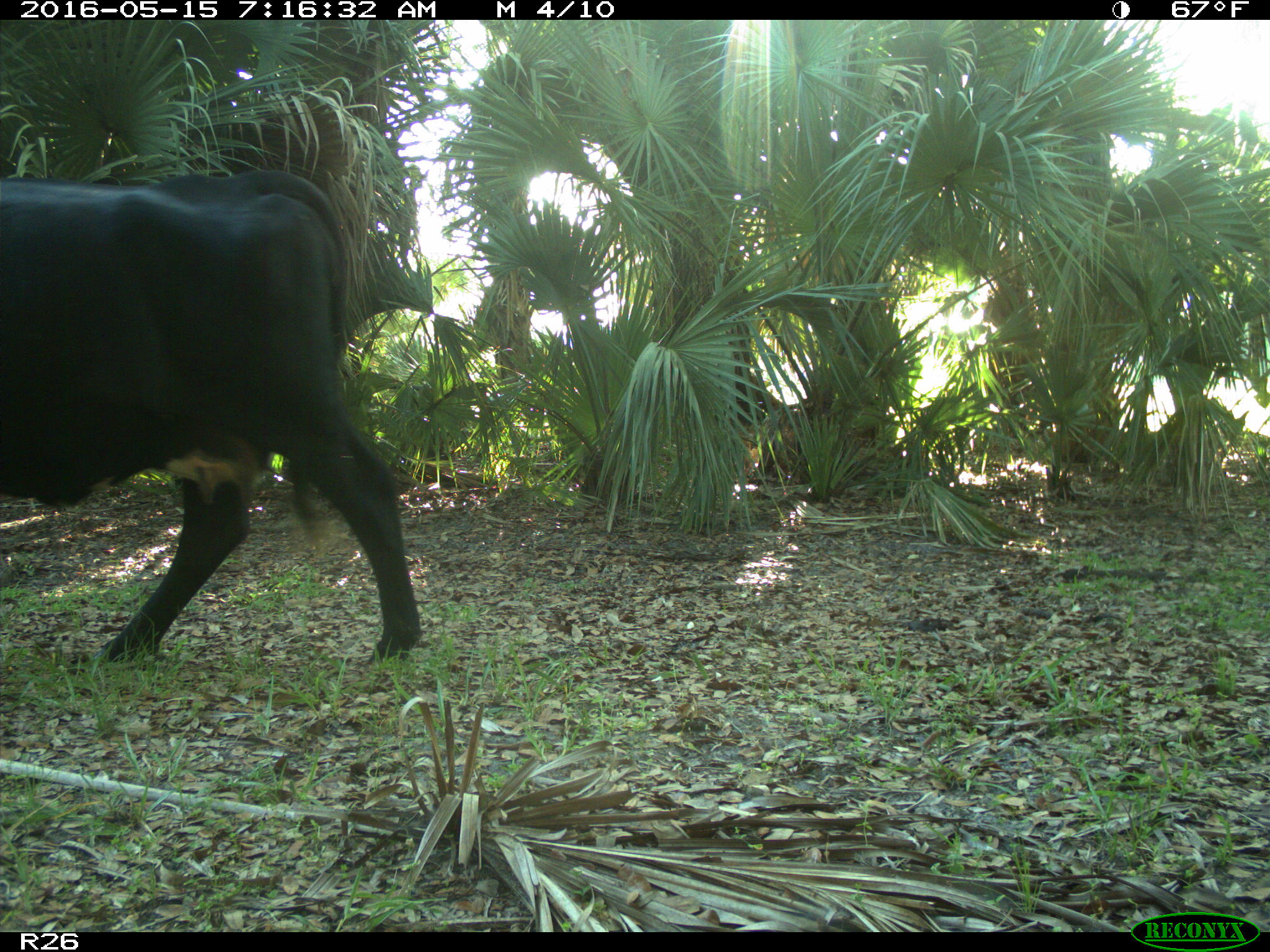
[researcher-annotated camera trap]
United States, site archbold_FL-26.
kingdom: Animalia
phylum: Chordata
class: Mammalia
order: Artiodactyla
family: Bovidae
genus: Bos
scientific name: Bos taurus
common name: domestic cow